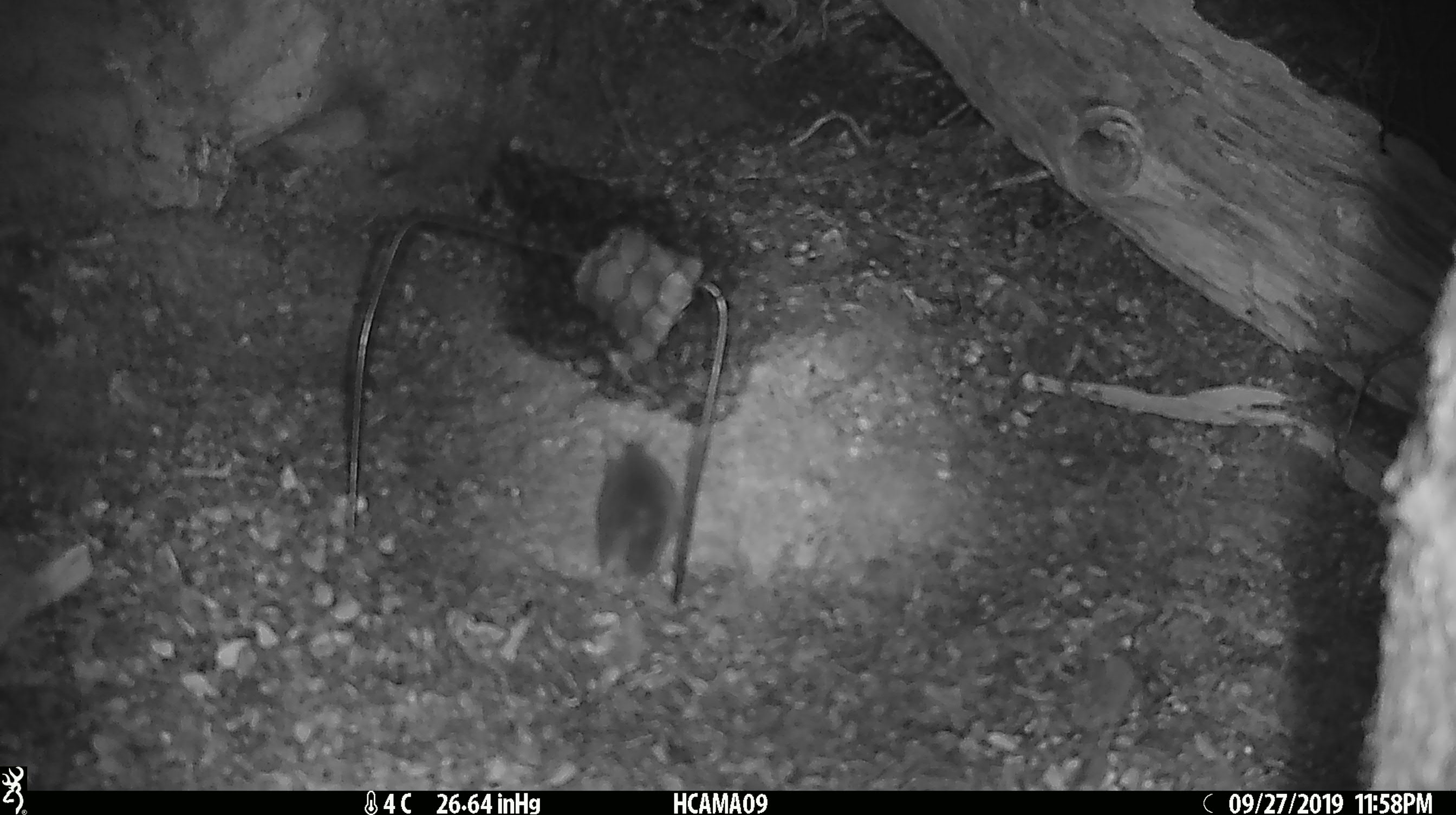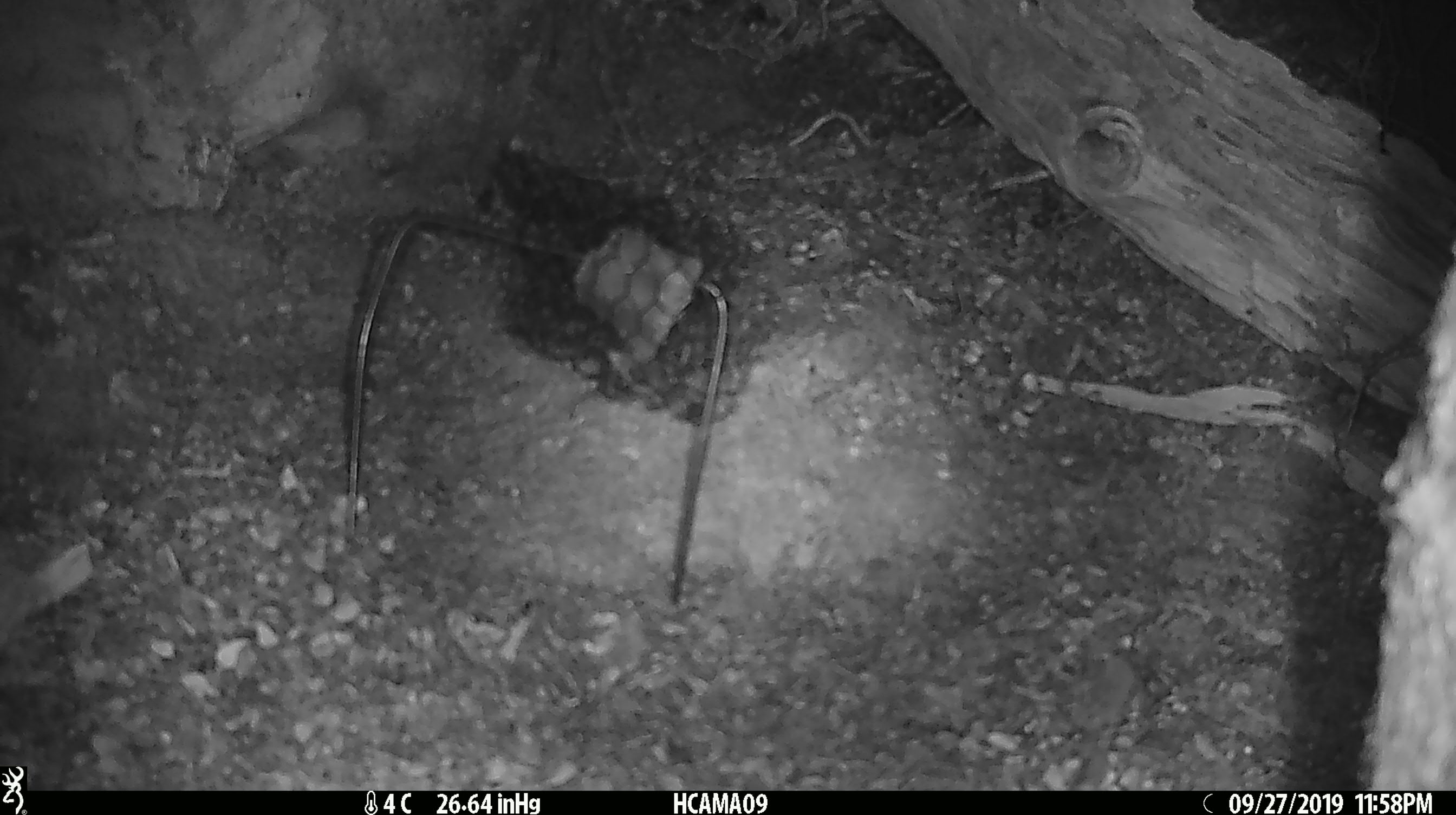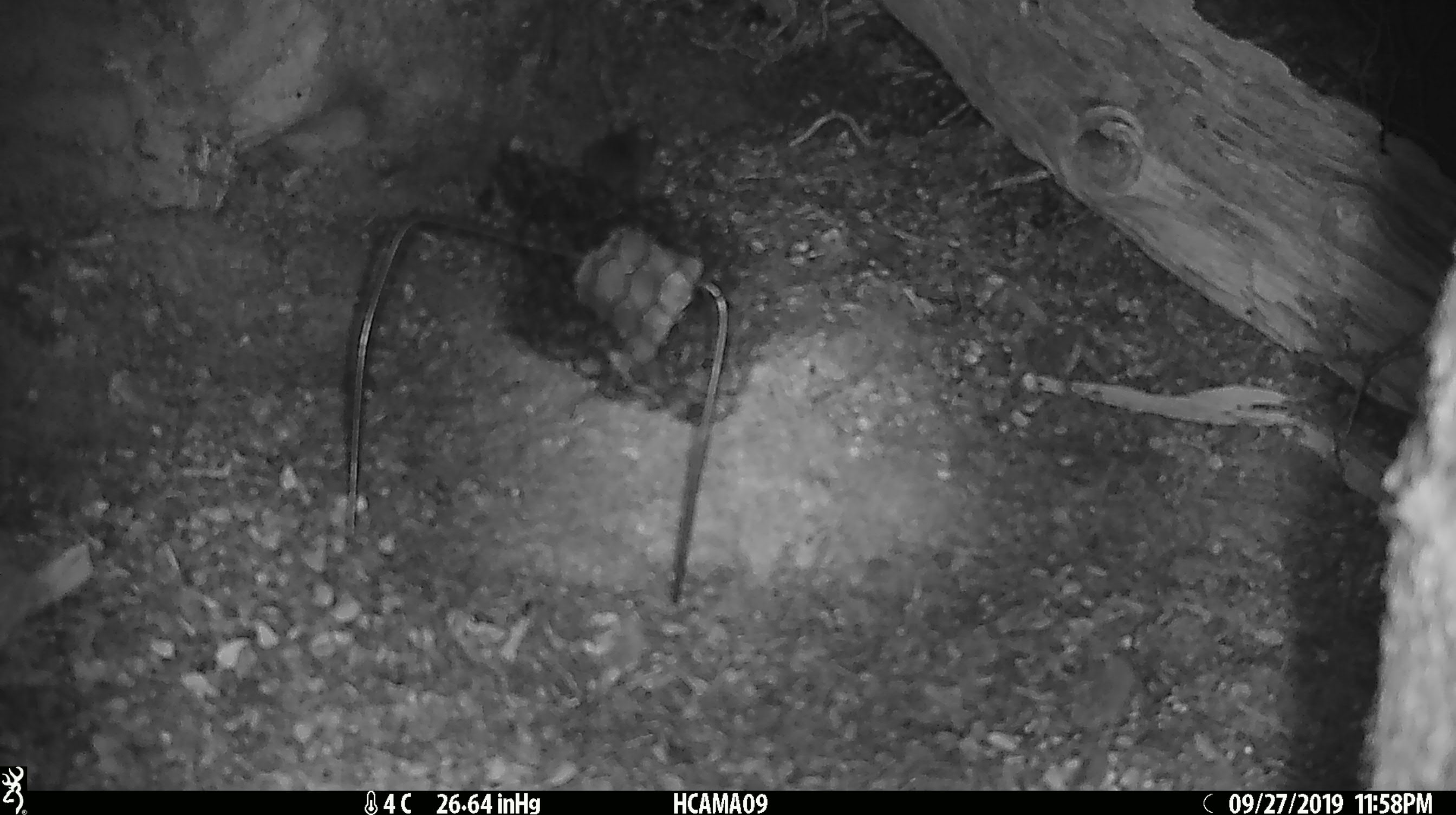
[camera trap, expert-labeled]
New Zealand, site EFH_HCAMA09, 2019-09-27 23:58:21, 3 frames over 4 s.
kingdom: Animalia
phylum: Chordata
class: Mammalia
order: Rodentia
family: Muridae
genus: Mus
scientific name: Mus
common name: mouse